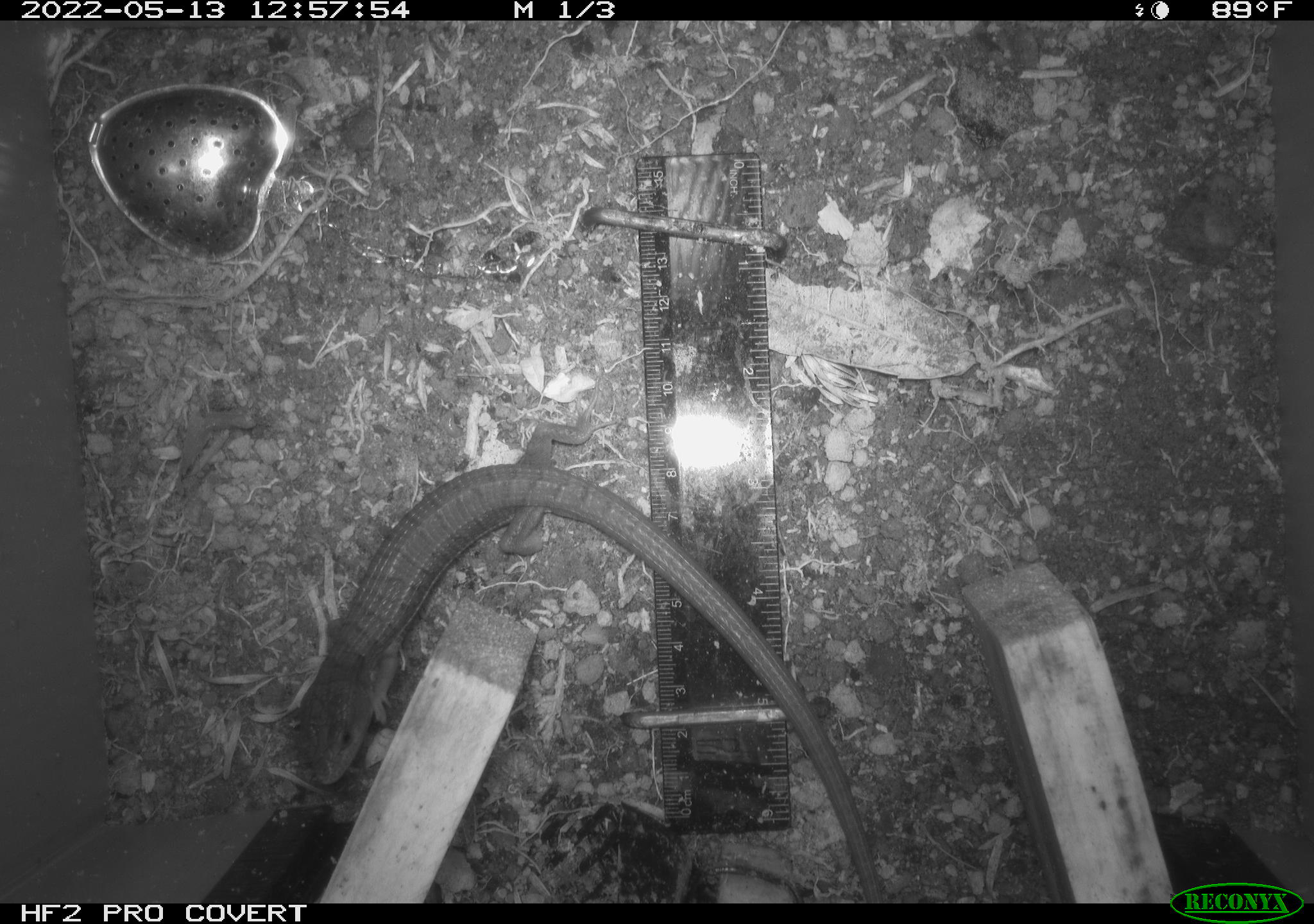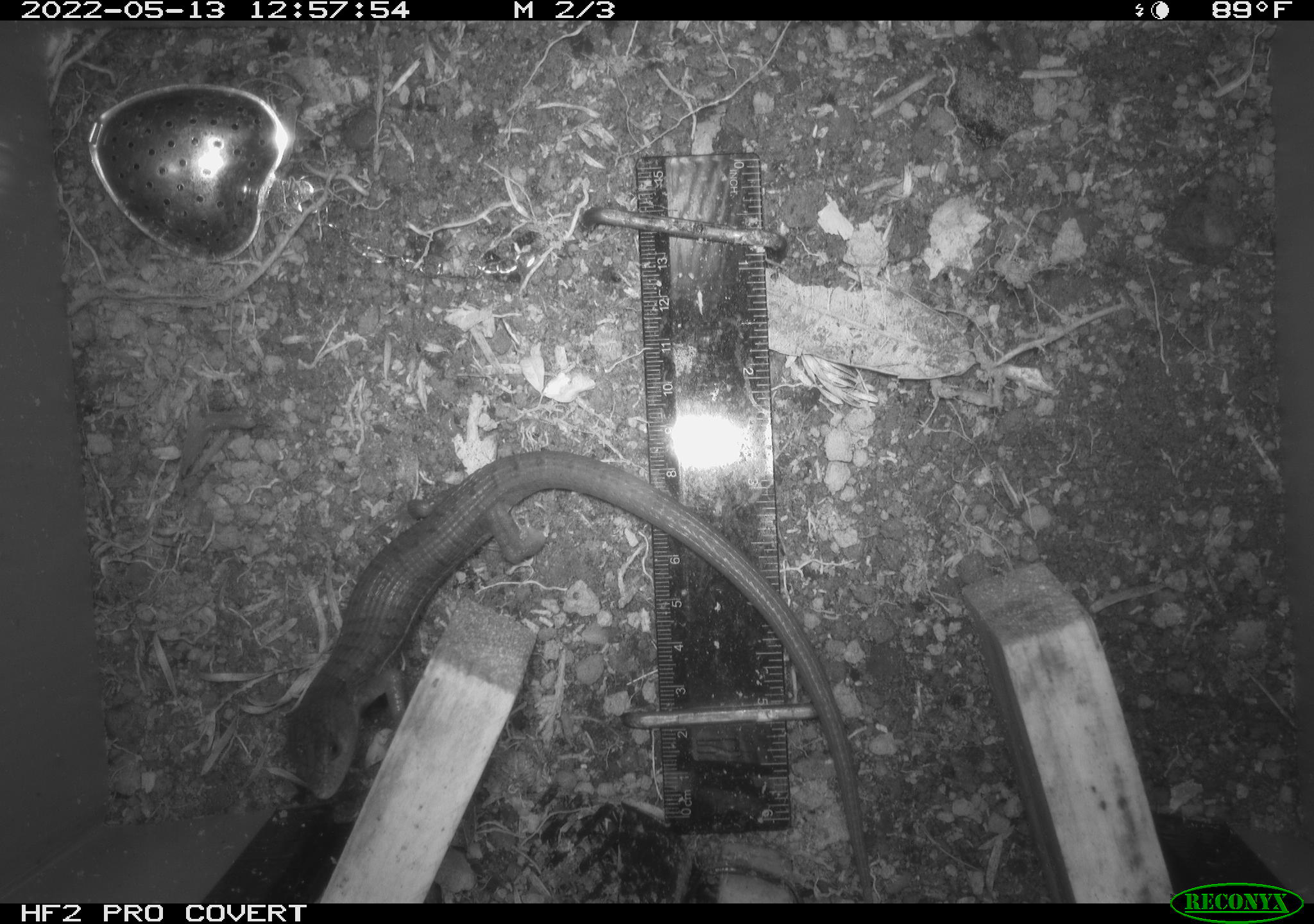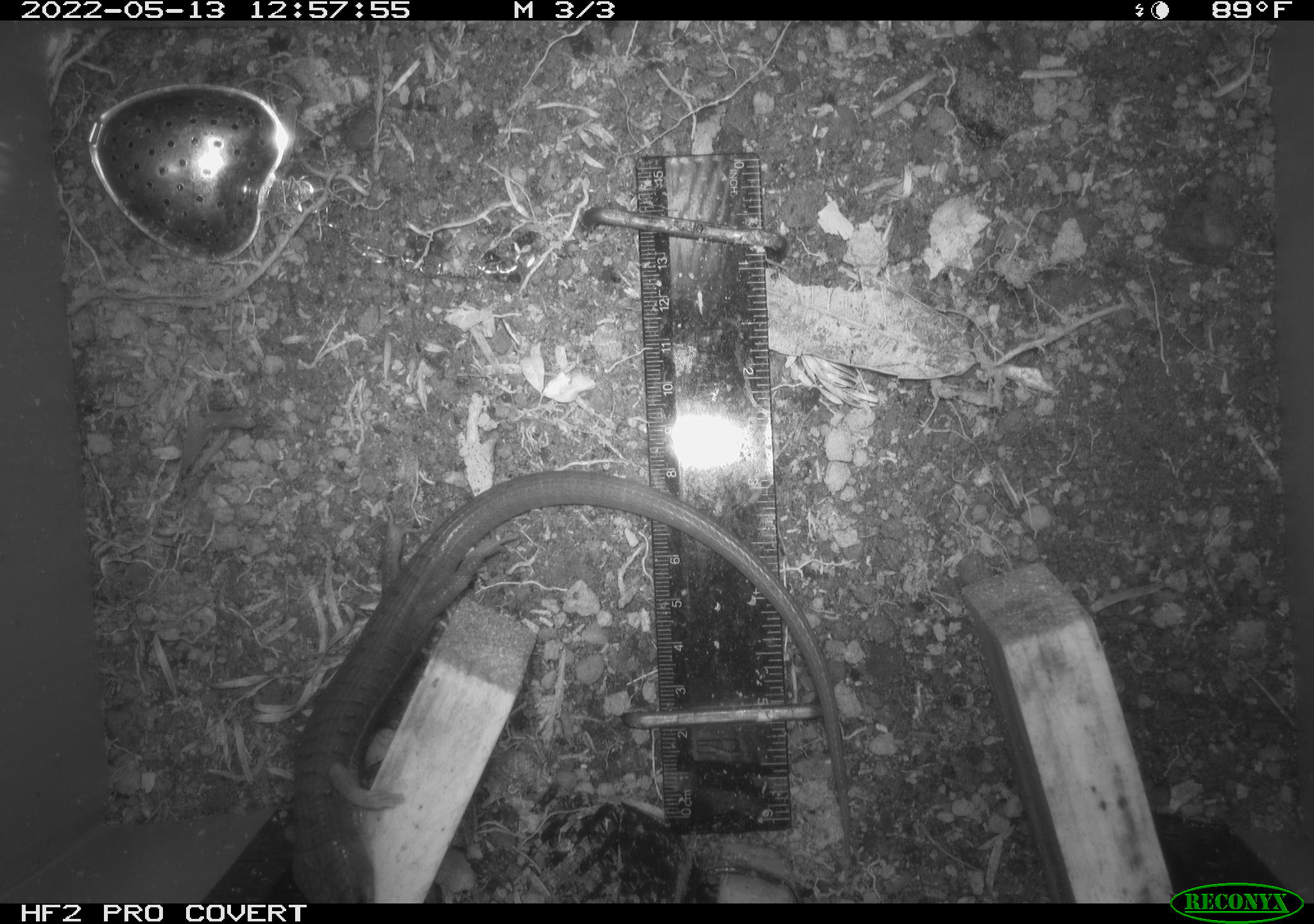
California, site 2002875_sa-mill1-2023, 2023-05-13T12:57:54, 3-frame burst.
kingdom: Animalia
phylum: Chordata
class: Reptilia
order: Squamata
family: Anguidae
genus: Elgaria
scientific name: Elgaria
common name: alligator lizards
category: elgaria species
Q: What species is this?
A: Elgaria species (alligator lizards) (Elgaria).